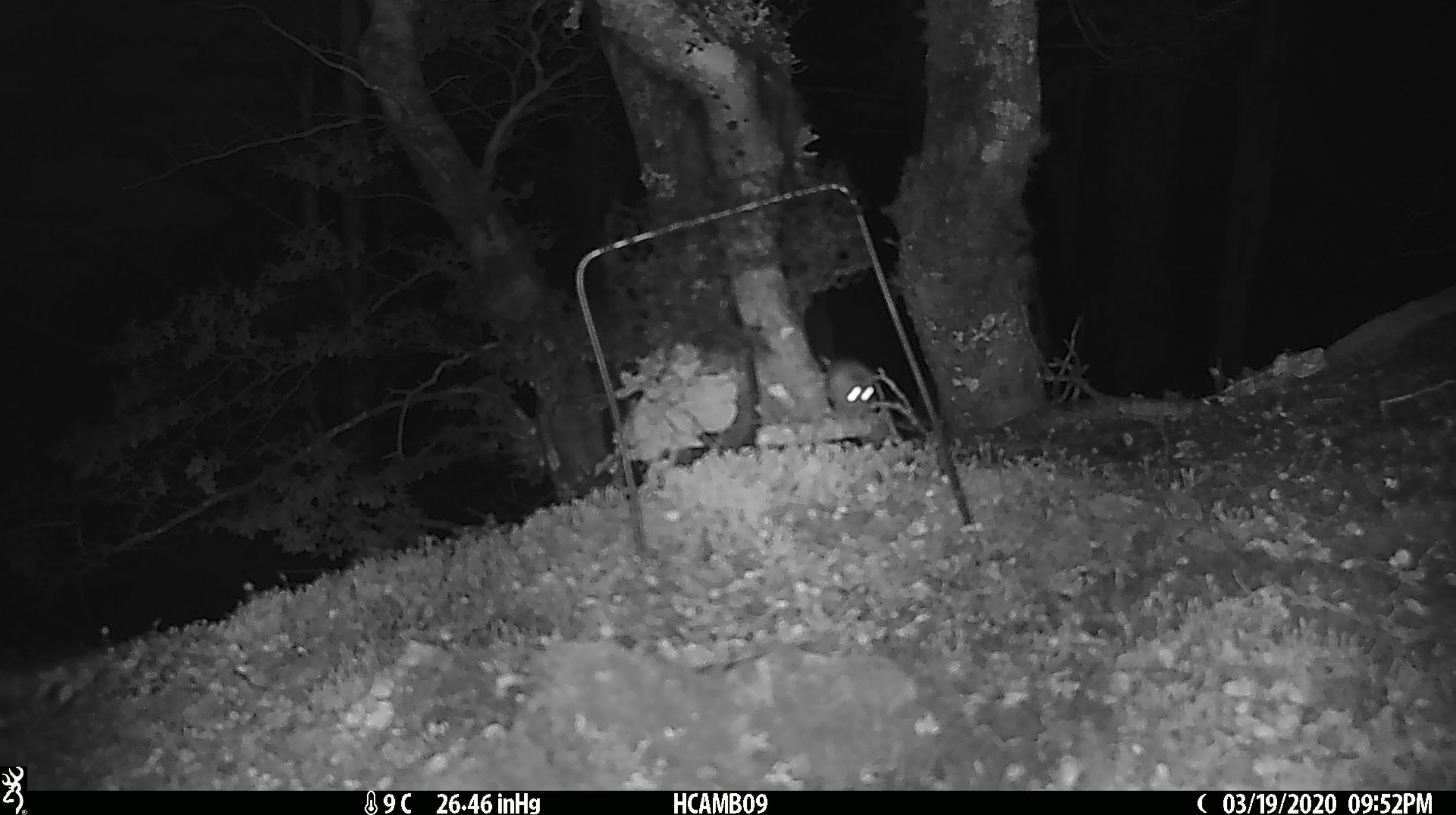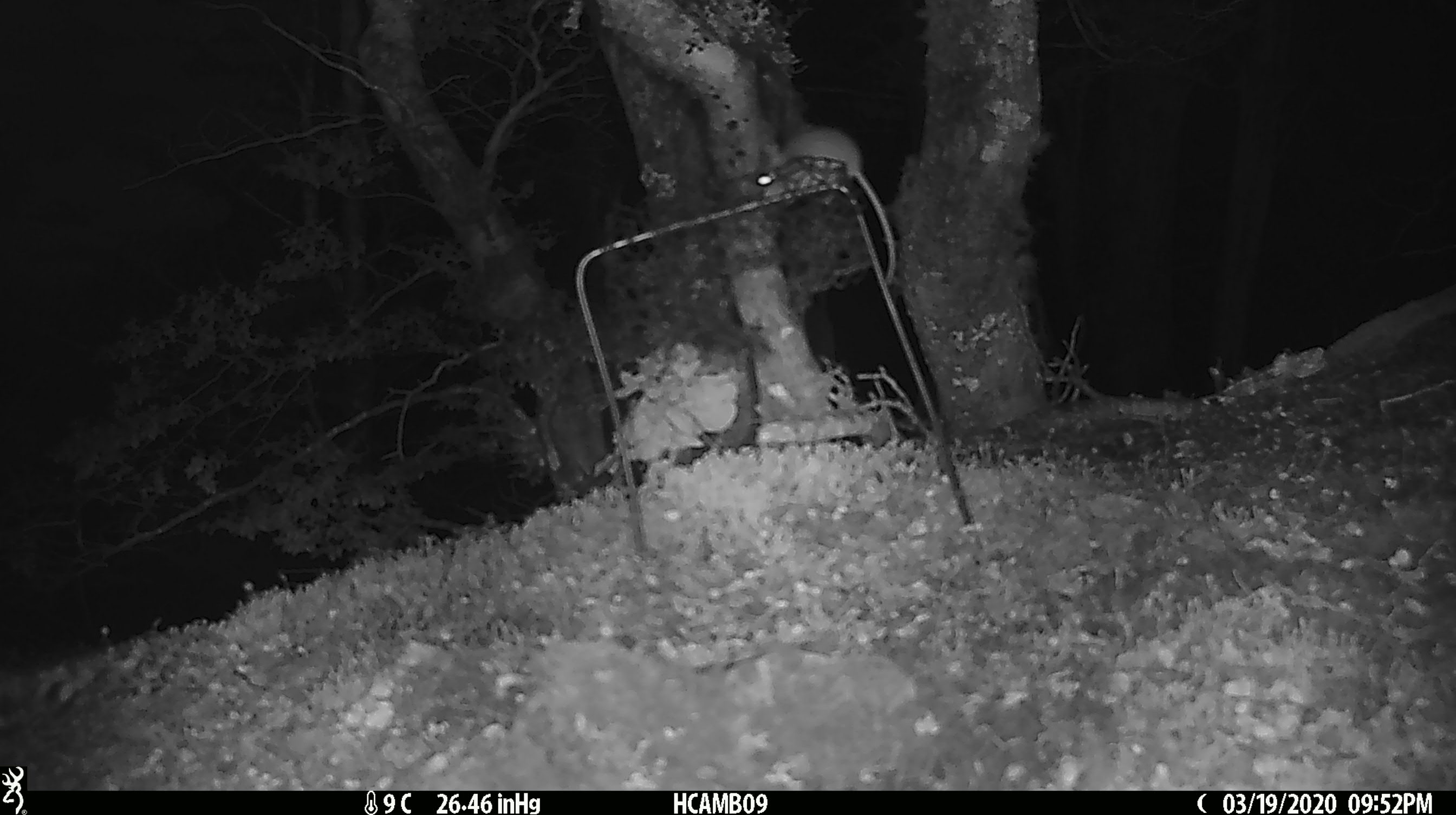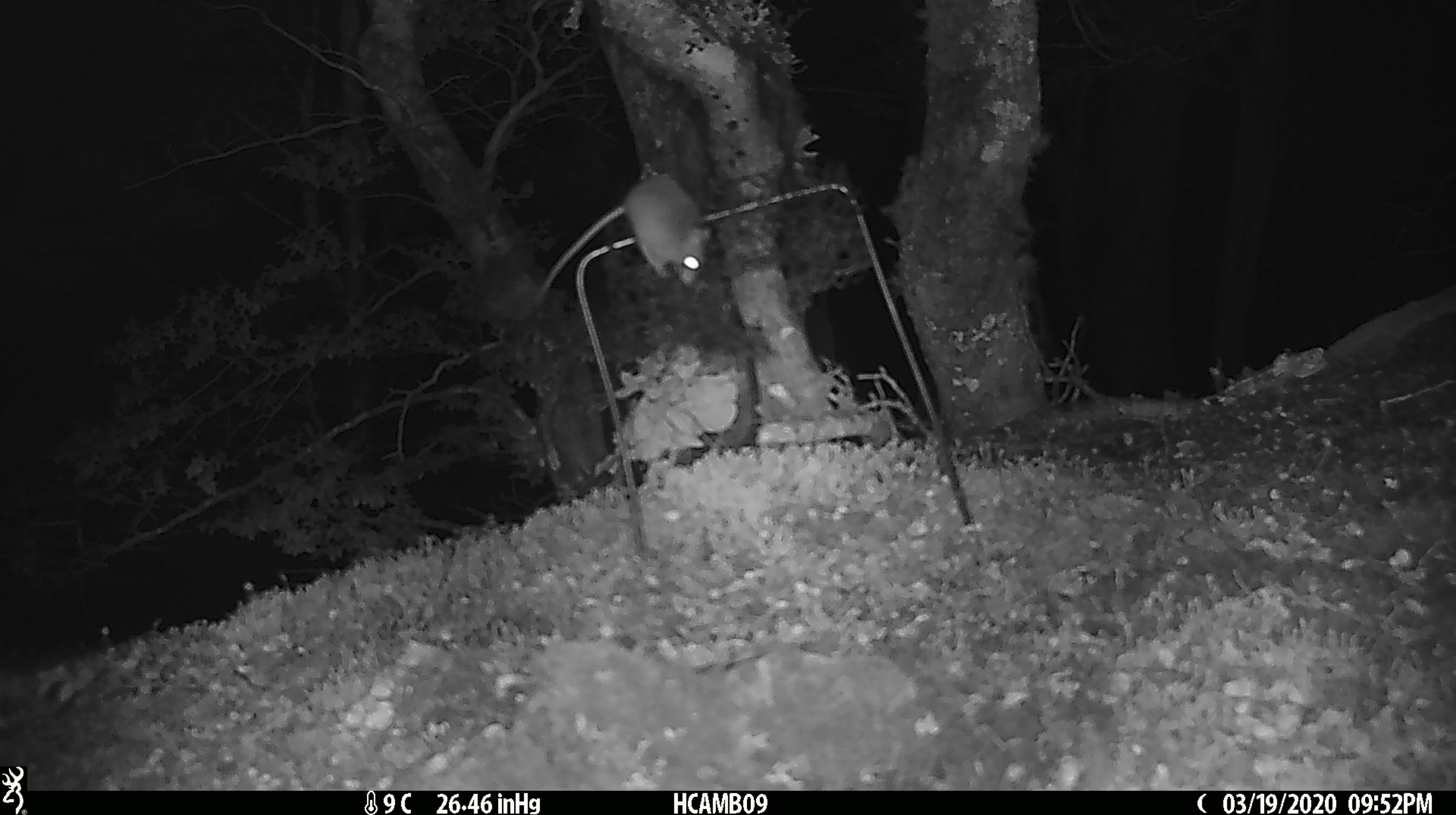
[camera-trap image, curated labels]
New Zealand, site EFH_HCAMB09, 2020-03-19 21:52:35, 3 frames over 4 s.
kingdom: Animalia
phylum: Chordata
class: Mammalia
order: Rodentia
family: Muridae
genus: Mus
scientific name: Mus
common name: mouse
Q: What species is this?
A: Mouse (Mus).